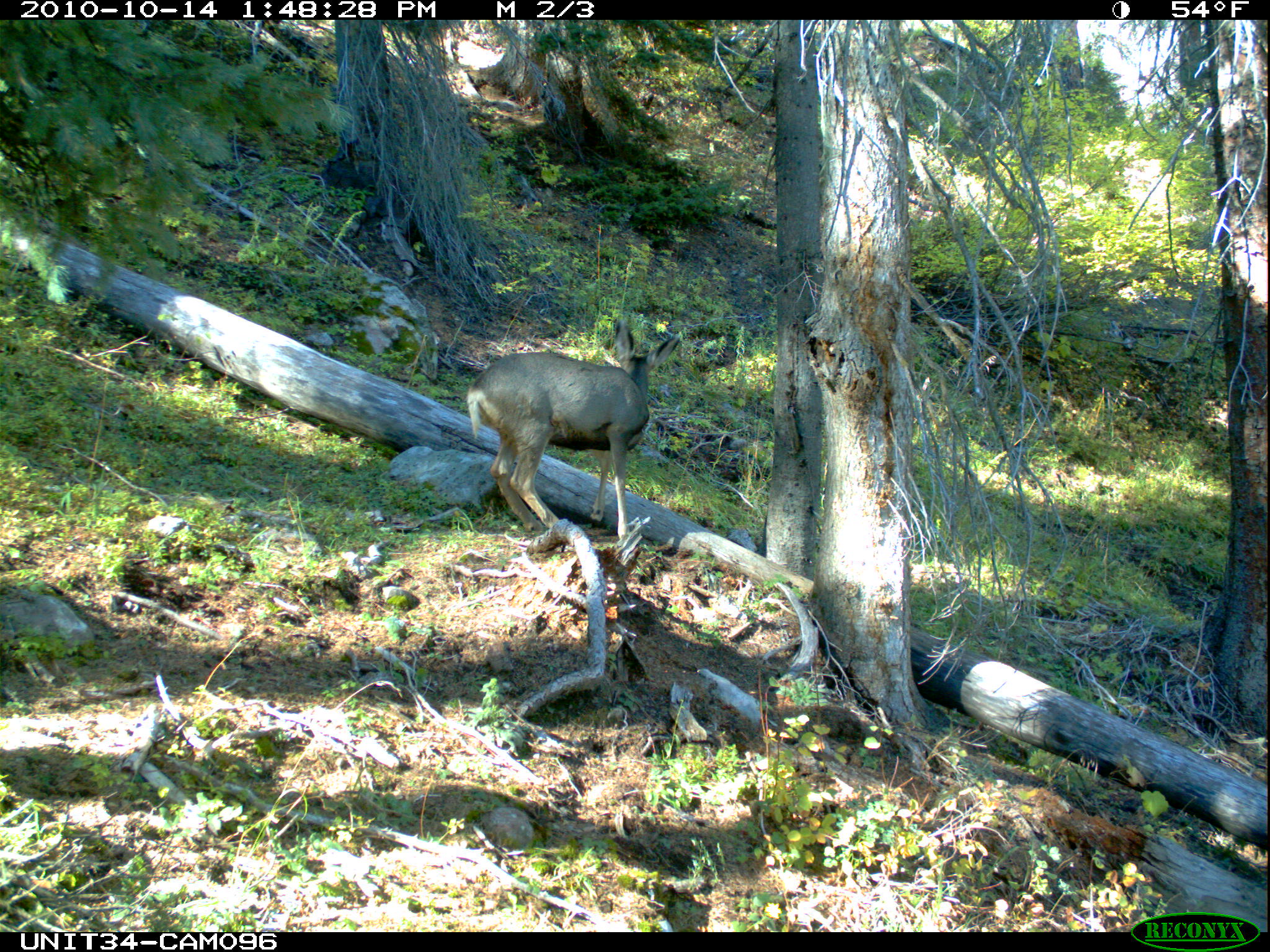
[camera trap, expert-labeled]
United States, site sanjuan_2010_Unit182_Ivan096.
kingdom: Animalia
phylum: Chordata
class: Mammalia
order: Artiodactyla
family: Cervidae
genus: Odocoileus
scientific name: Odocoileus hemionus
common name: mule deer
Odocoileus hemionus (mule deer).